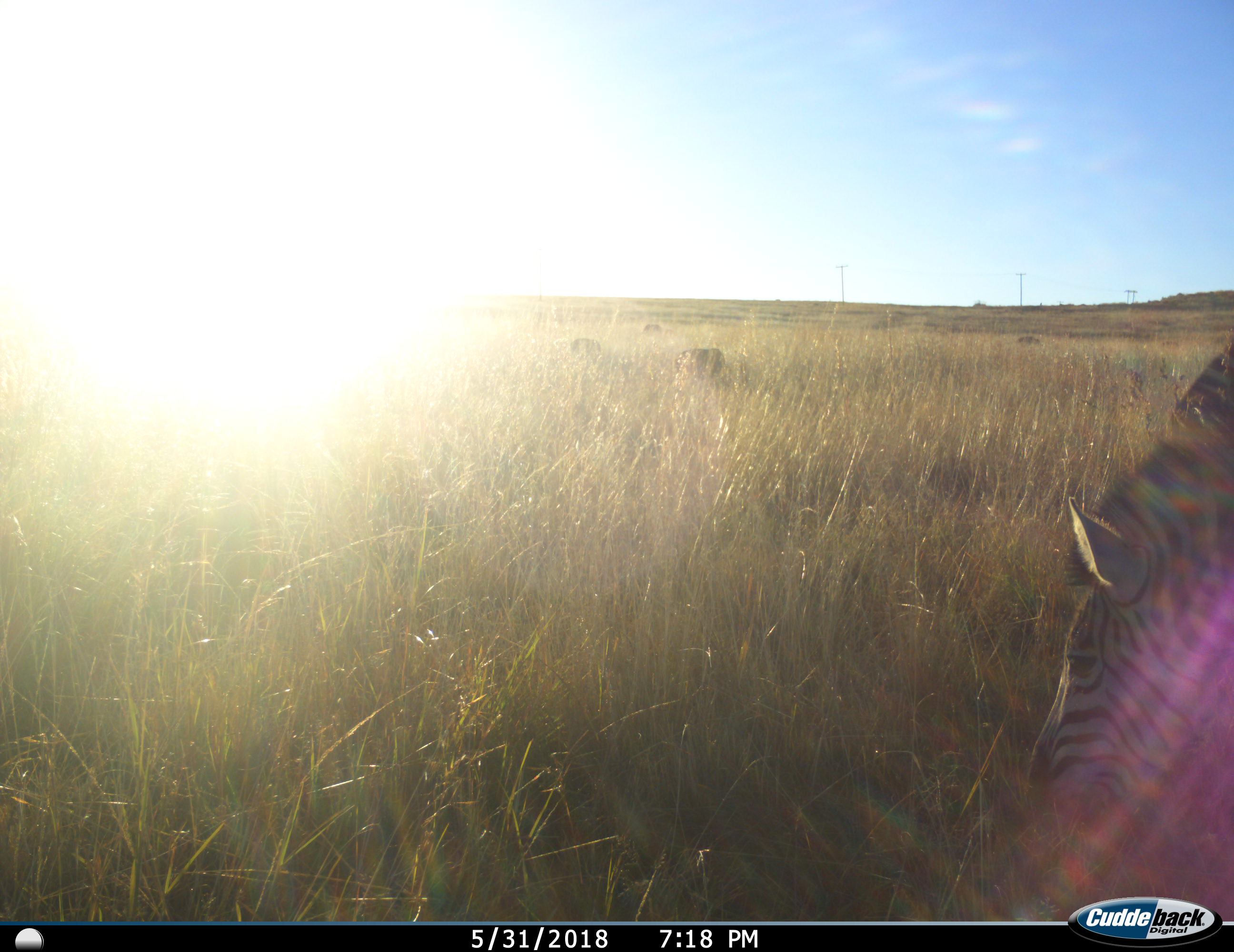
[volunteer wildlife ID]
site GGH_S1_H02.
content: unidentified animal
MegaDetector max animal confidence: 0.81